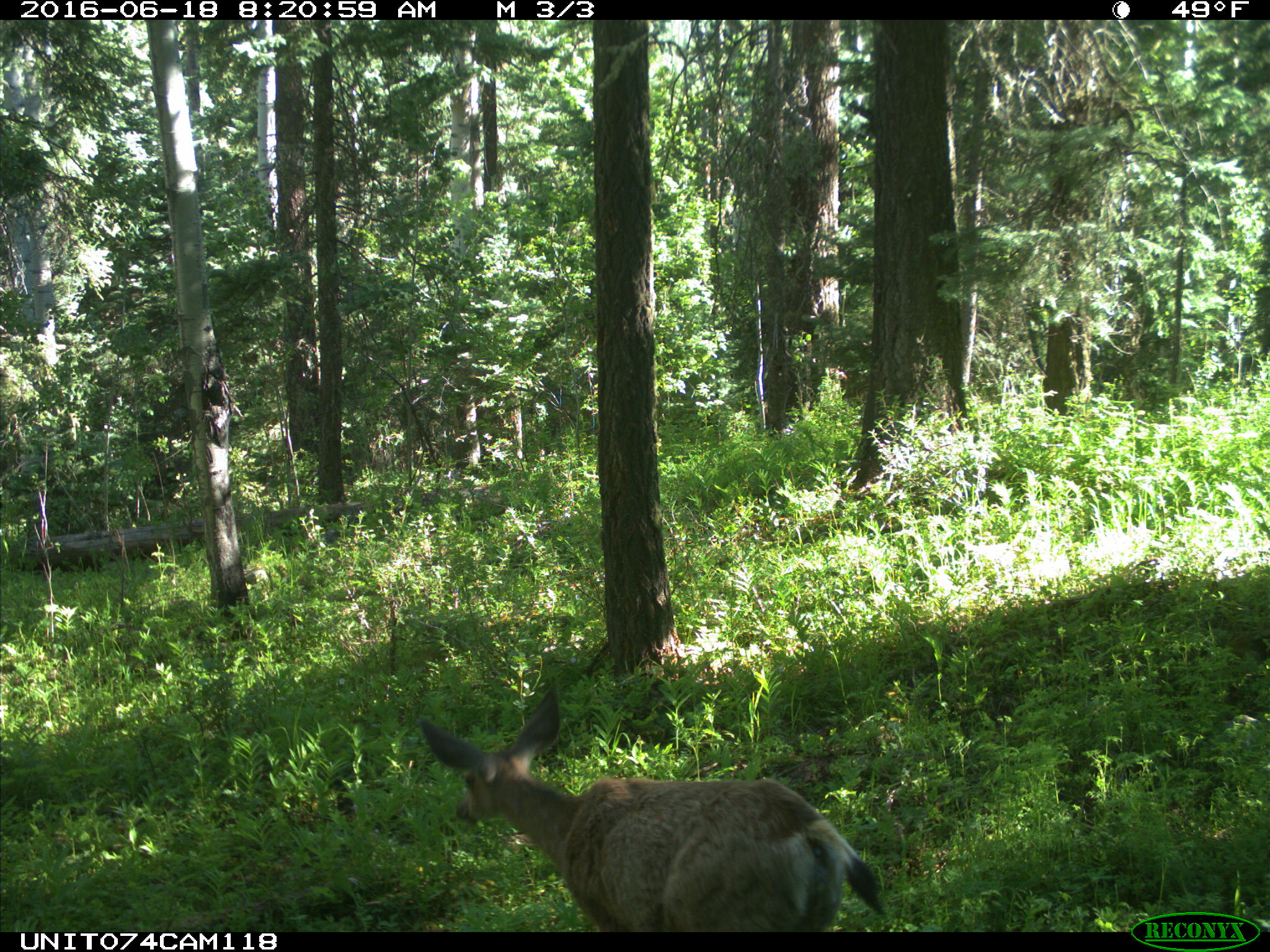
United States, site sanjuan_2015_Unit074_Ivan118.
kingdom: Animalia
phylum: Chordata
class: Mammalia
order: Artiodactyla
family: Cervidae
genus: Odocoileus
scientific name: Odocoileus hemionus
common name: mule deer